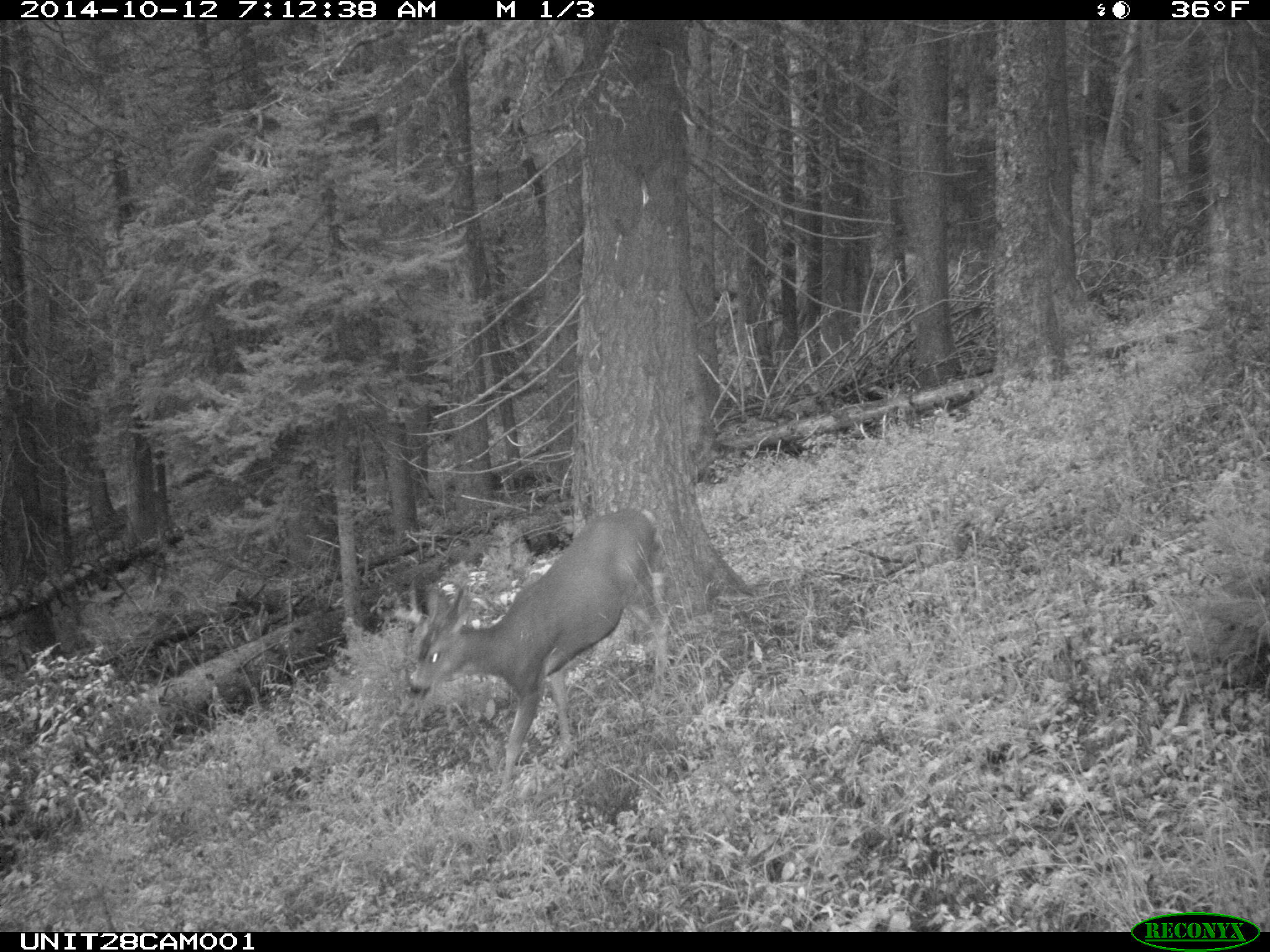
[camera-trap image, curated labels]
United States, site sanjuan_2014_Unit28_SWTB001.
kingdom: Animalia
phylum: Chordata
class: Mammalia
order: Artiodactyla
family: Cervidae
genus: Odocoileus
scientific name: Odocoileus hemionus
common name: mule deer